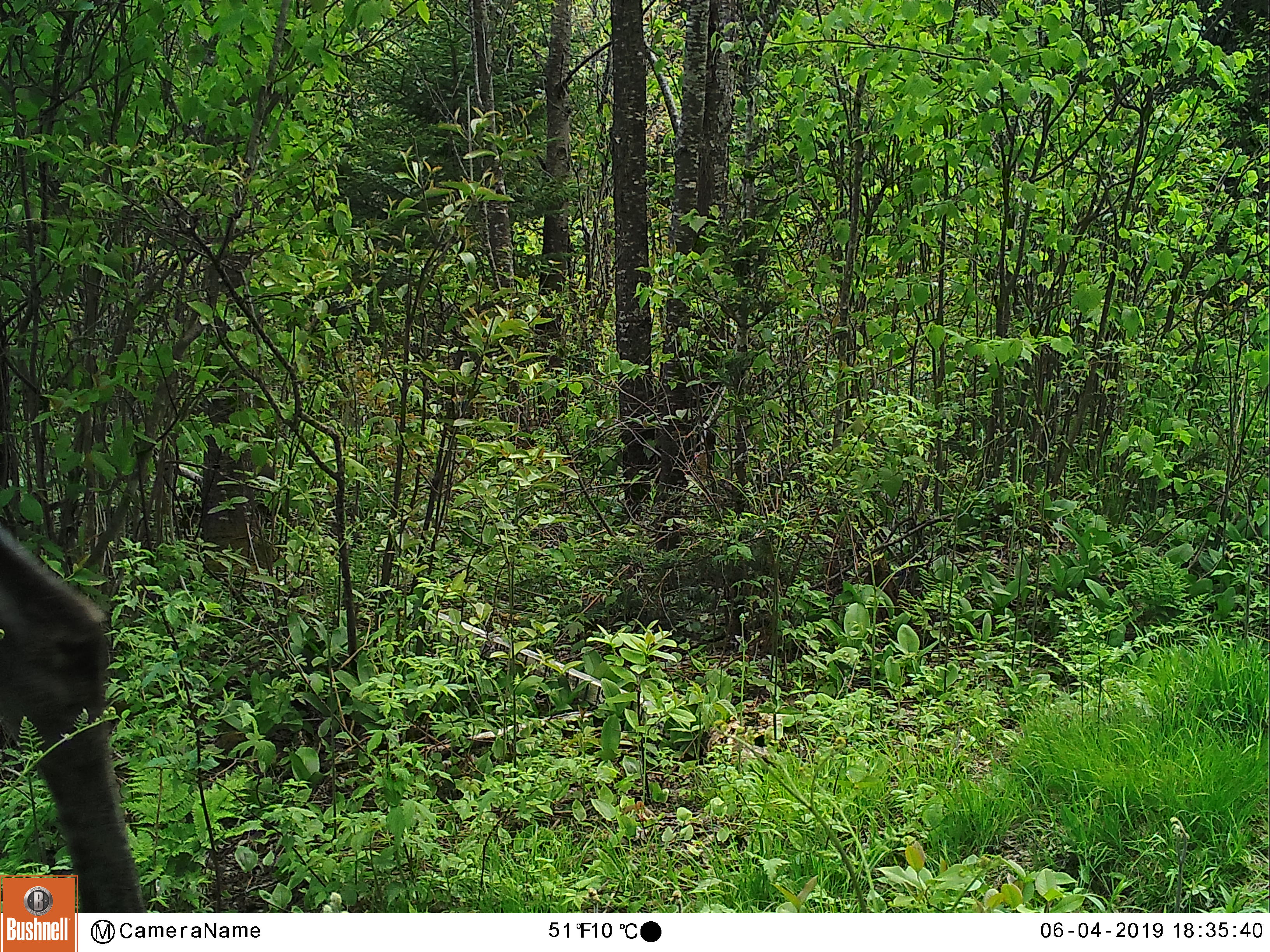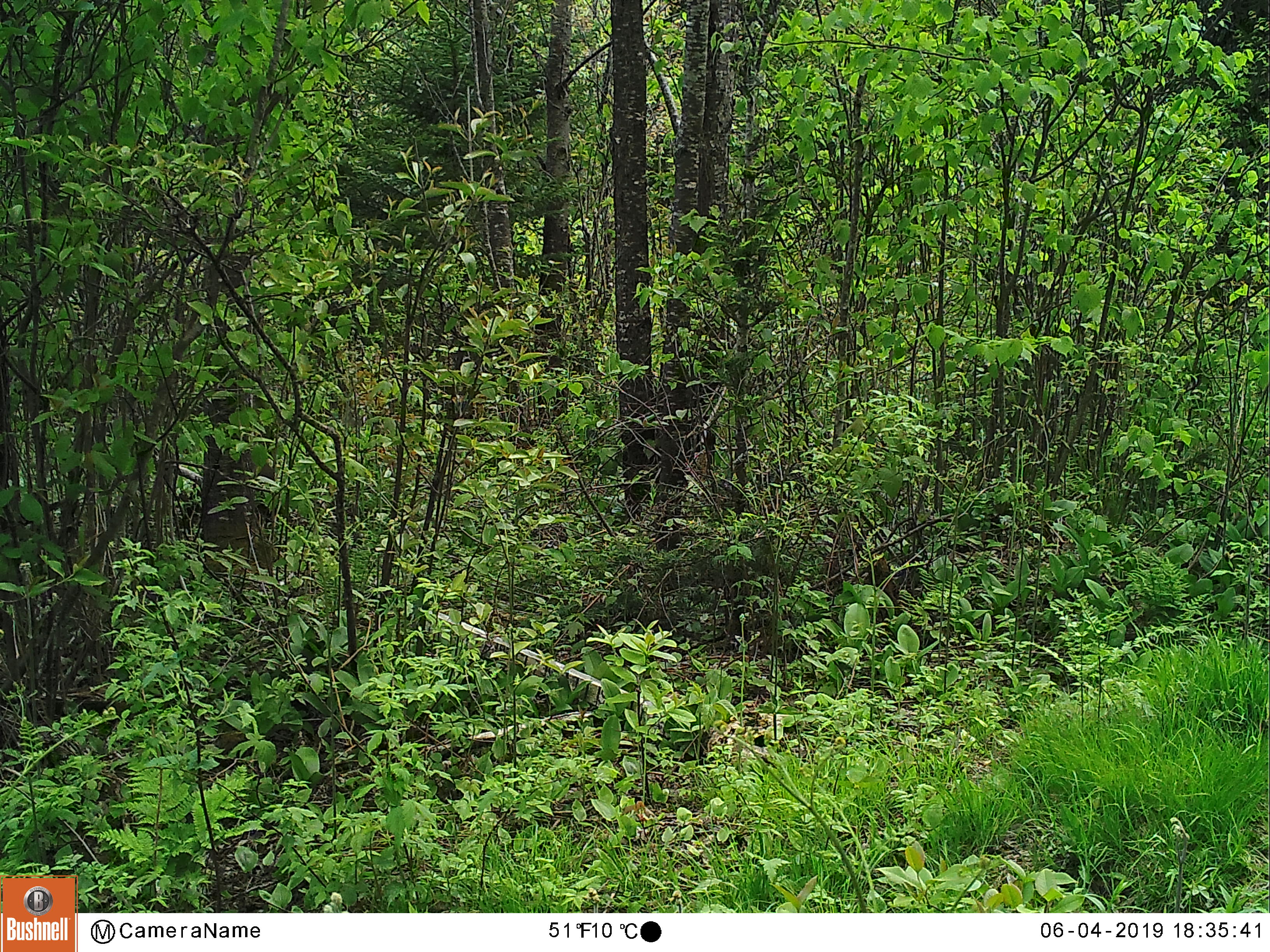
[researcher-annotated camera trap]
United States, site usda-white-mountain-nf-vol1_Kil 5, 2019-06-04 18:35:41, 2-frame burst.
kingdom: Animalia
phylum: Chordata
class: Mammalia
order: Artiodactyla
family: Cervidae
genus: Alces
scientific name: Alces alces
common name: moose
Moose (Alces alces).